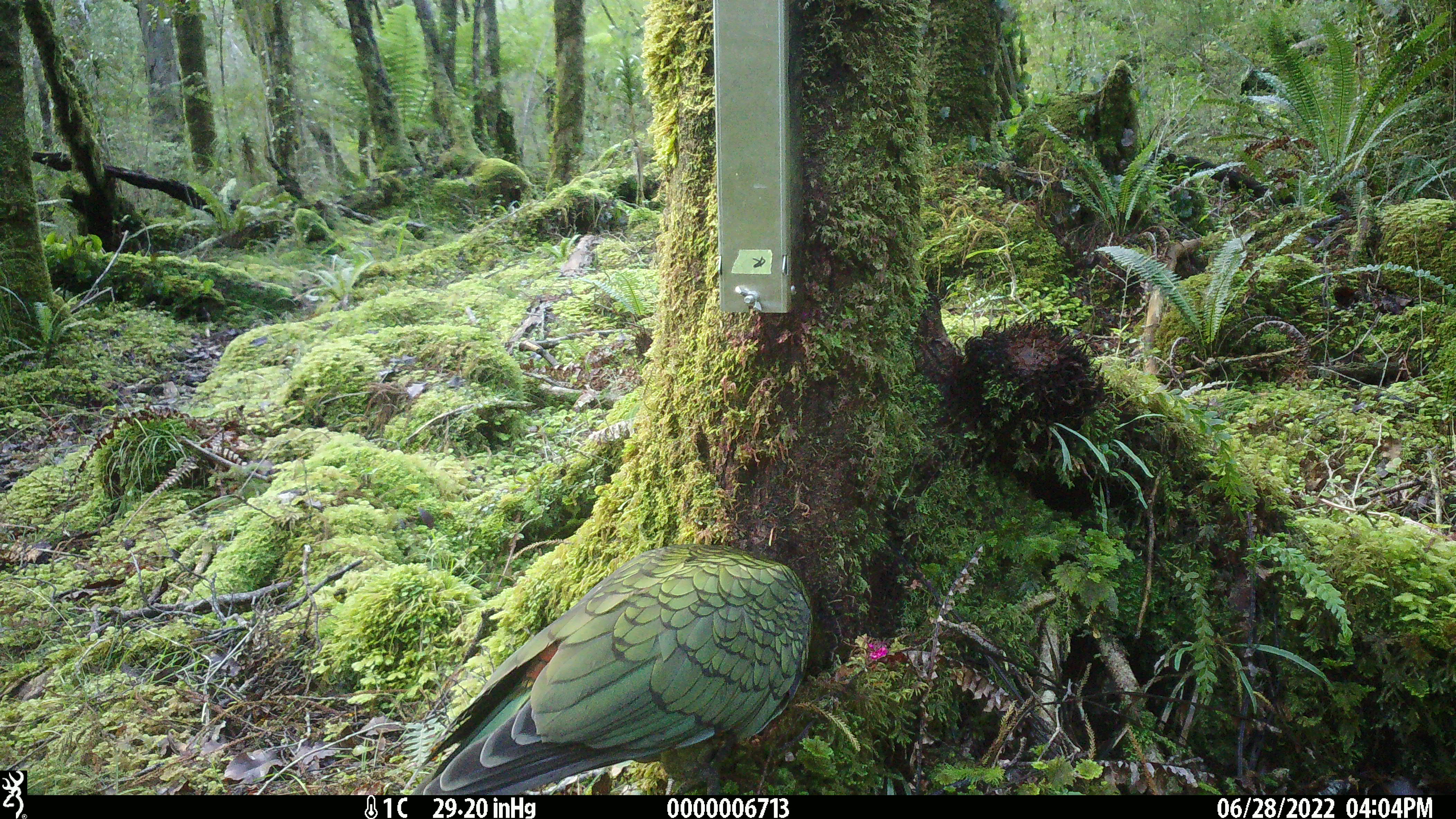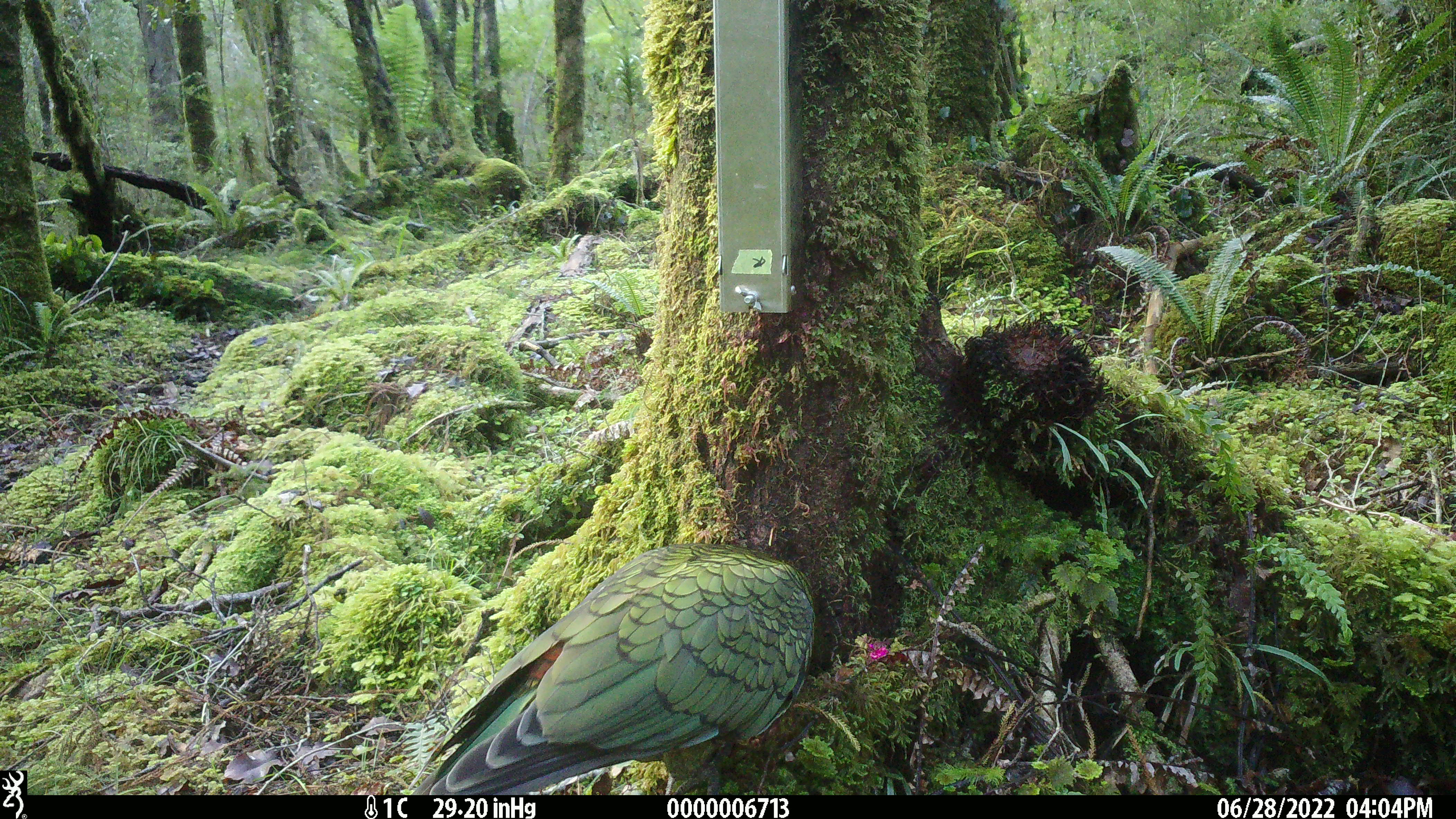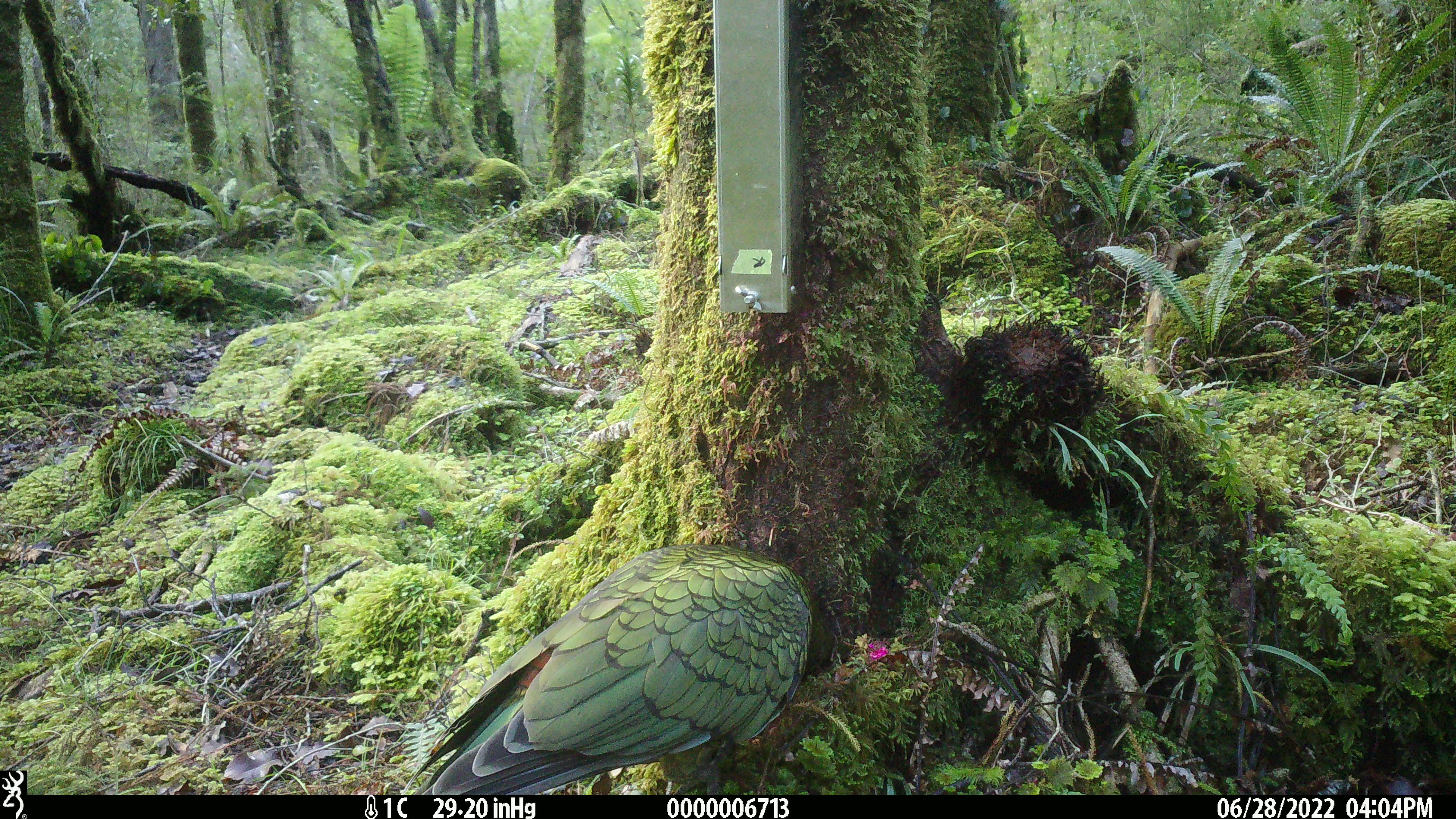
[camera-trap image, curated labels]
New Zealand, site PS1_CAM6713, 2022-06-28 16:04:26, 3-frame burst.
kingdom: Animalia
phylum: Chordata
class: Aves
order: Psittaciformes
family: Strigopidae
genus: Nestor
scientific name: Nestor notabilis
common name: kea